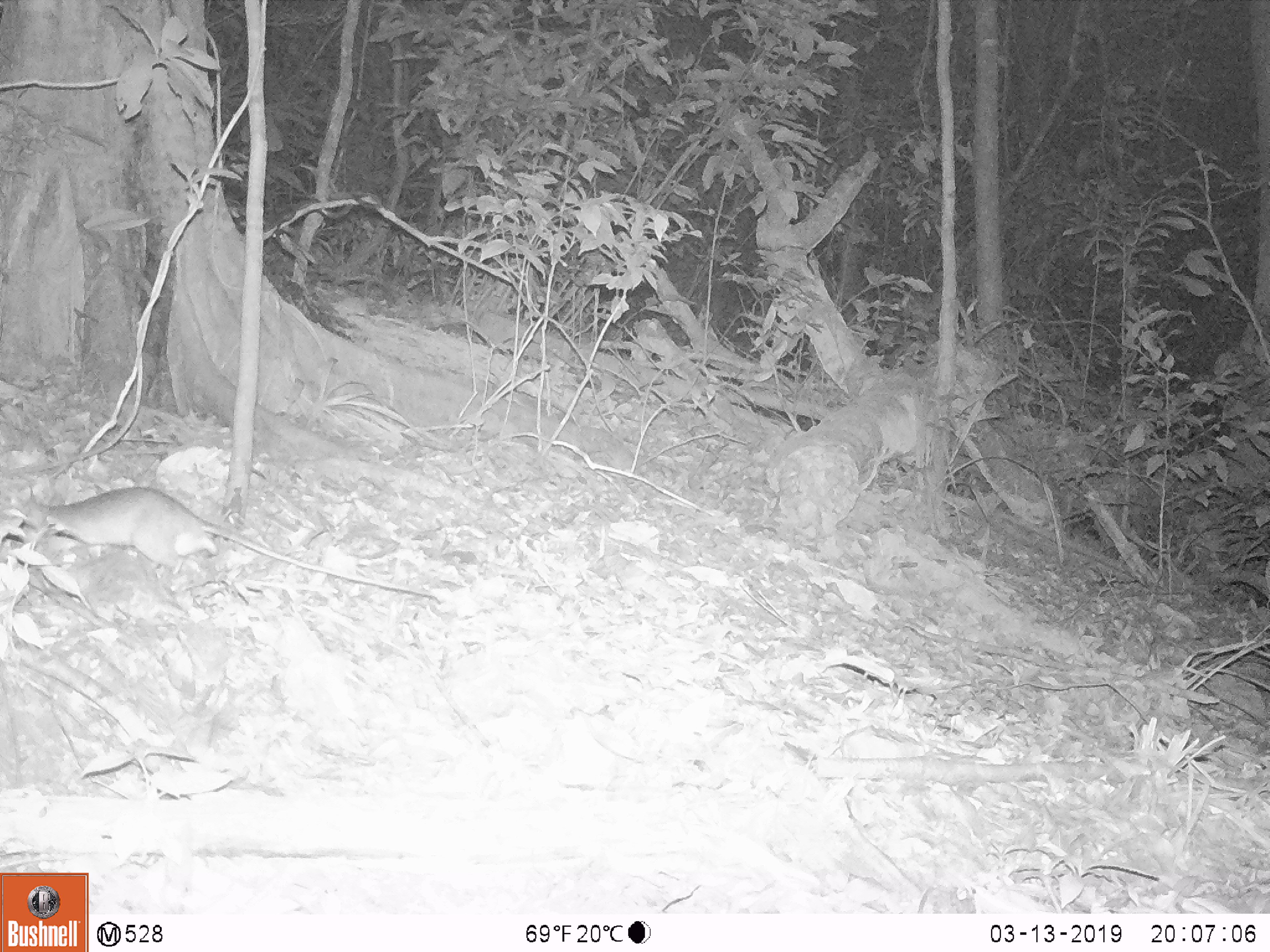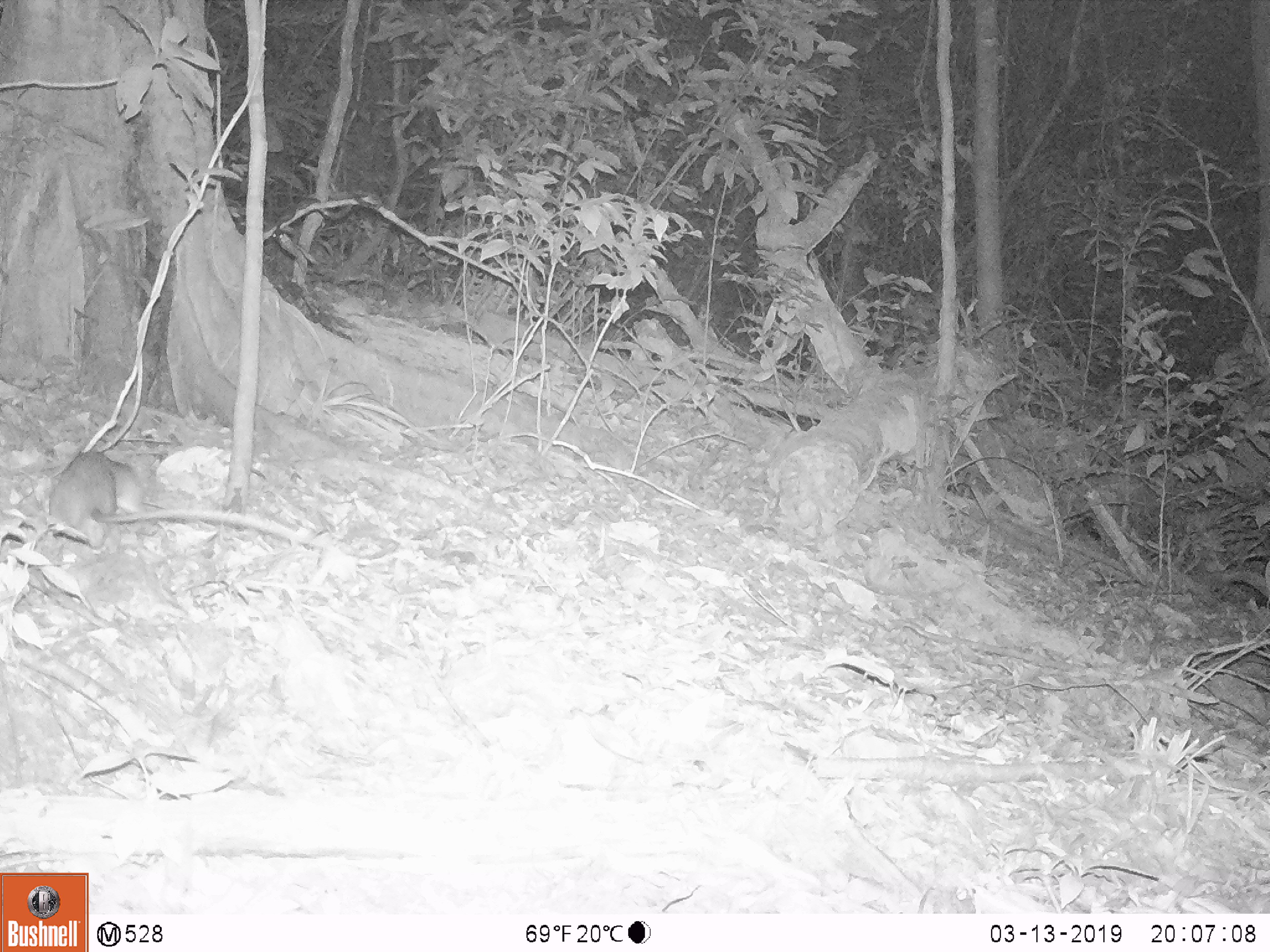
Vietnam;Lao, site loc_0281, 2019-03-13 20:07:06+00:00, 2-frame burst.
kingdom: Animalia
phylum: Chordata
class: Mammalia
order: Rodentia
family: Muridae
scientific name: Muridae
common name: old-world mice and rats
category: unidentified murid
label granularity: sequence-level